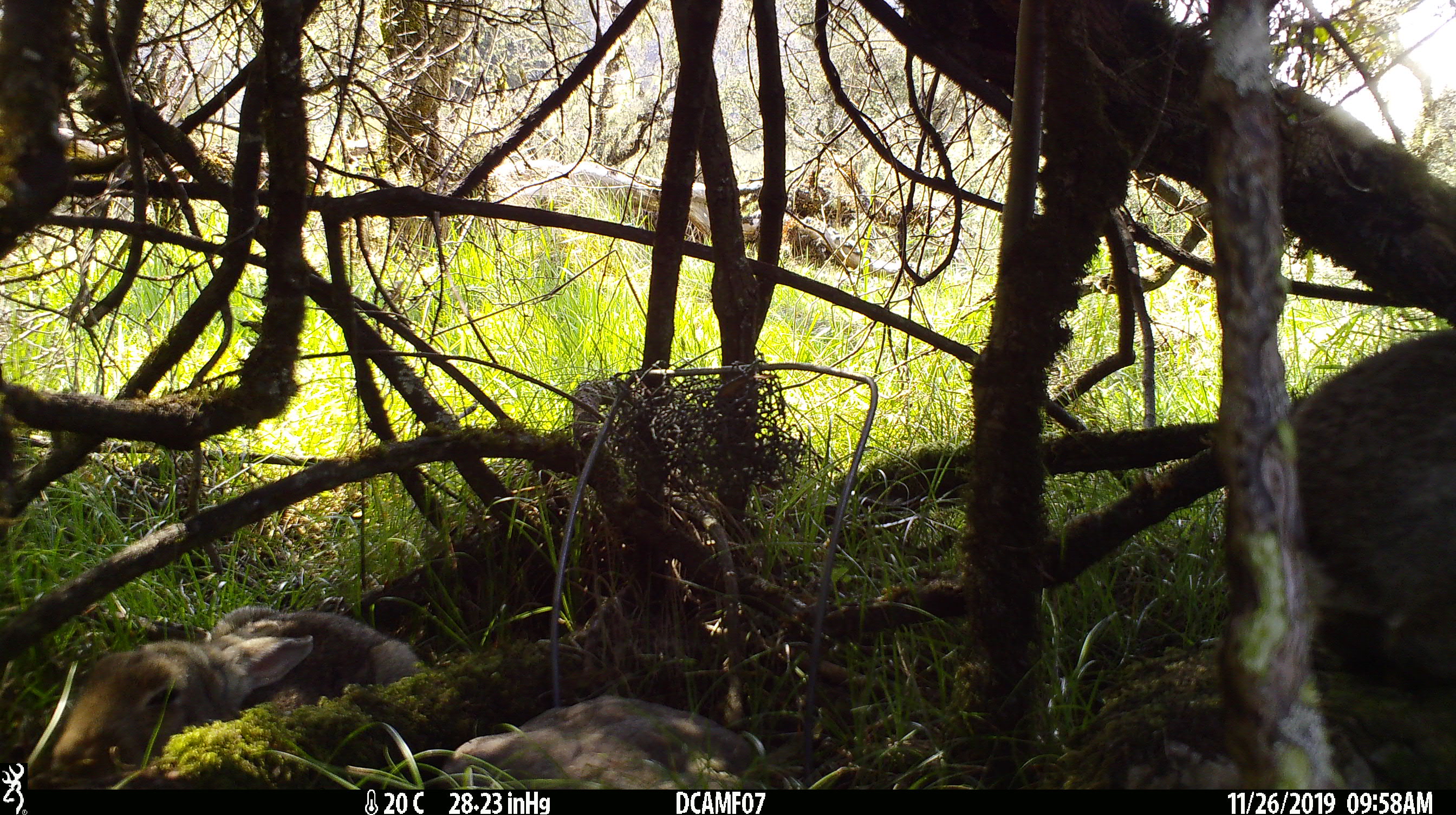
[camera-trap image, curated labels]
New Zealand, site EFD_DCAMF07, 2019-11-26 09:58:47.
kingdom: Animalia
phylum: Chordata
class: Mammalia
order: Lagomorpha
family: Leporidae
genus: Oryctolagus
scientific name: Oryctolagus cuniculus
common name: european rabbit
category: rabbit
Rabbit (european rabbit) (Oryctolagus cuniculus).